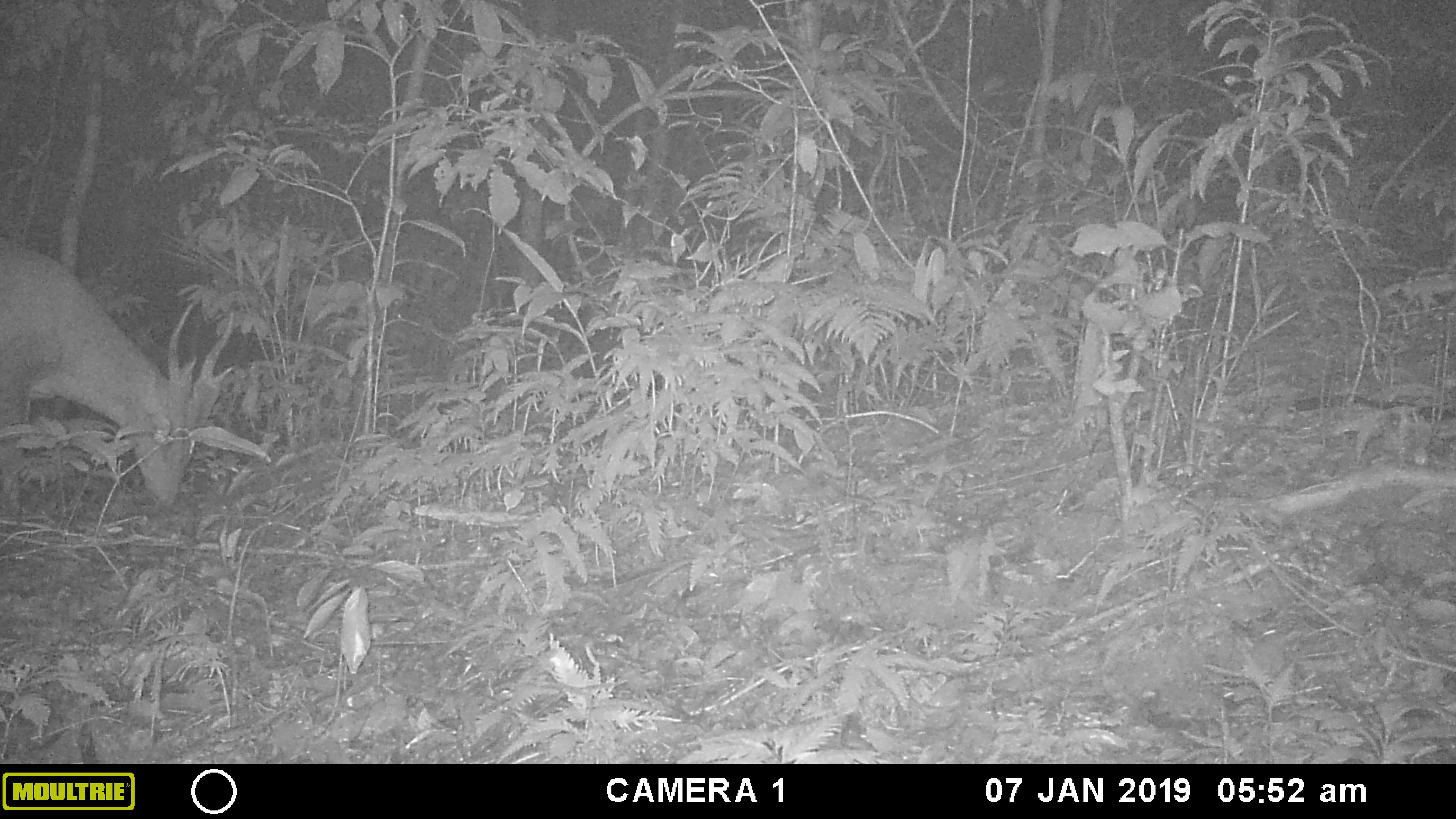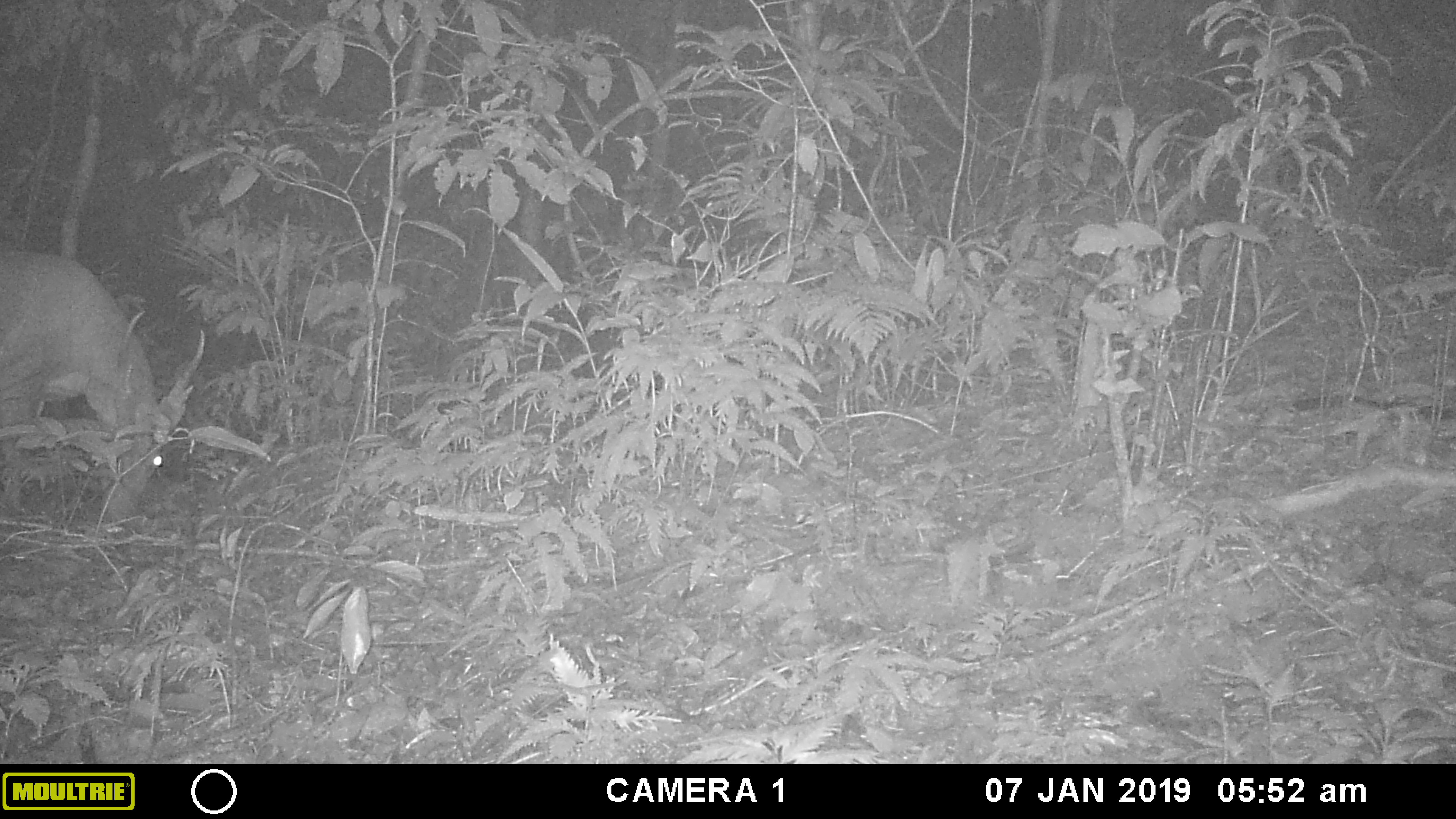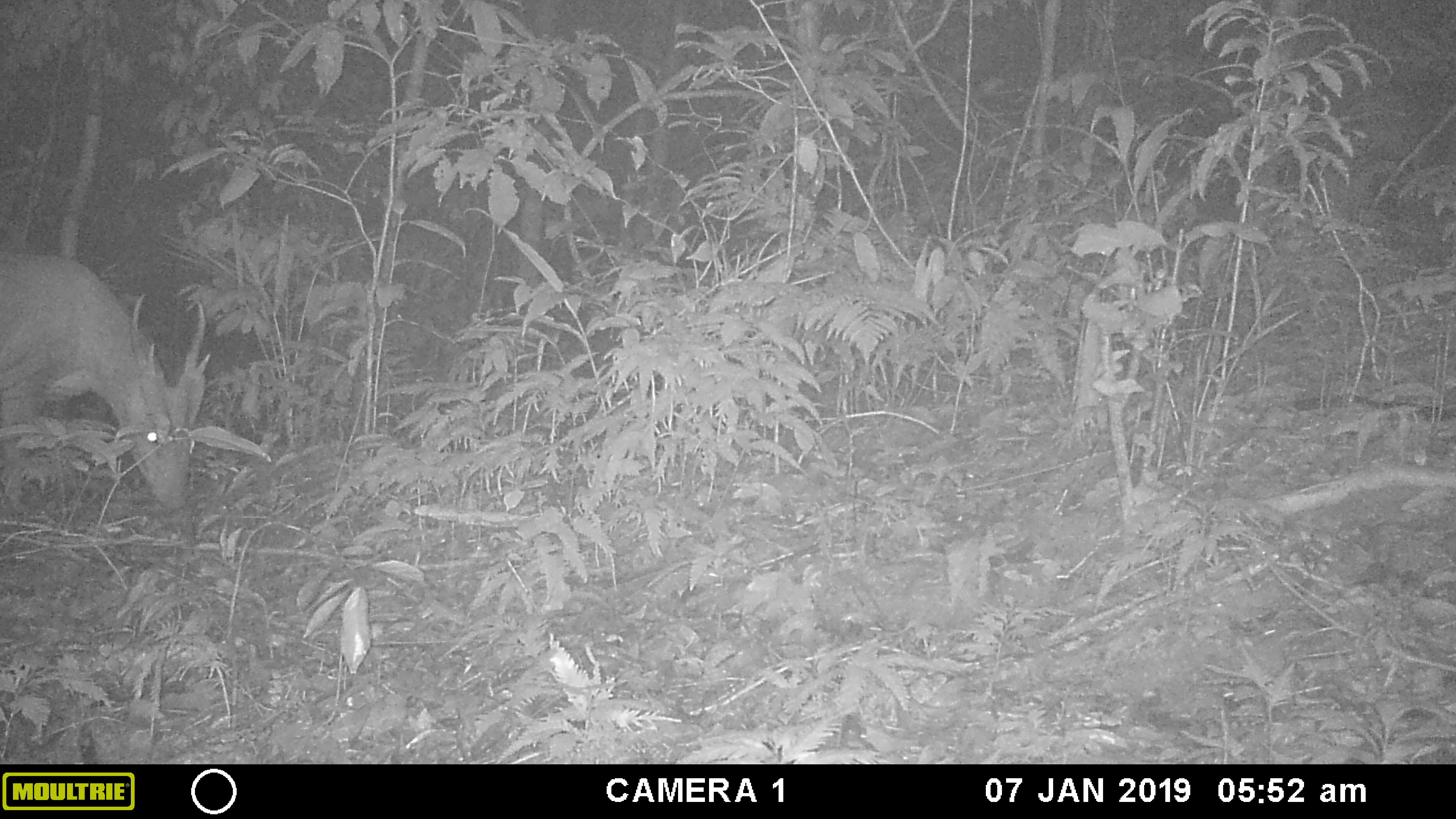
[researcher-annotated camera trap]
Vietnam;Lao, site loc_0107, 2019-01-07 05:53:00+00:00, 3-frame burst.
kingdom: Animalia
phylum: Chordata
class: Mammalia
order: Artiodactyla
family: Cervidae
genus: Muntiacus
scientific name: Muntiacus vuquangensis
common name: large-antlered muntjac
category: large antlered muntjac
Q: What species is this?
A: Large antlered muntjac (large-antlered muntjac) (Muntiacus vuquangensis).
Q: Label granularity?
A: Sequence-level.